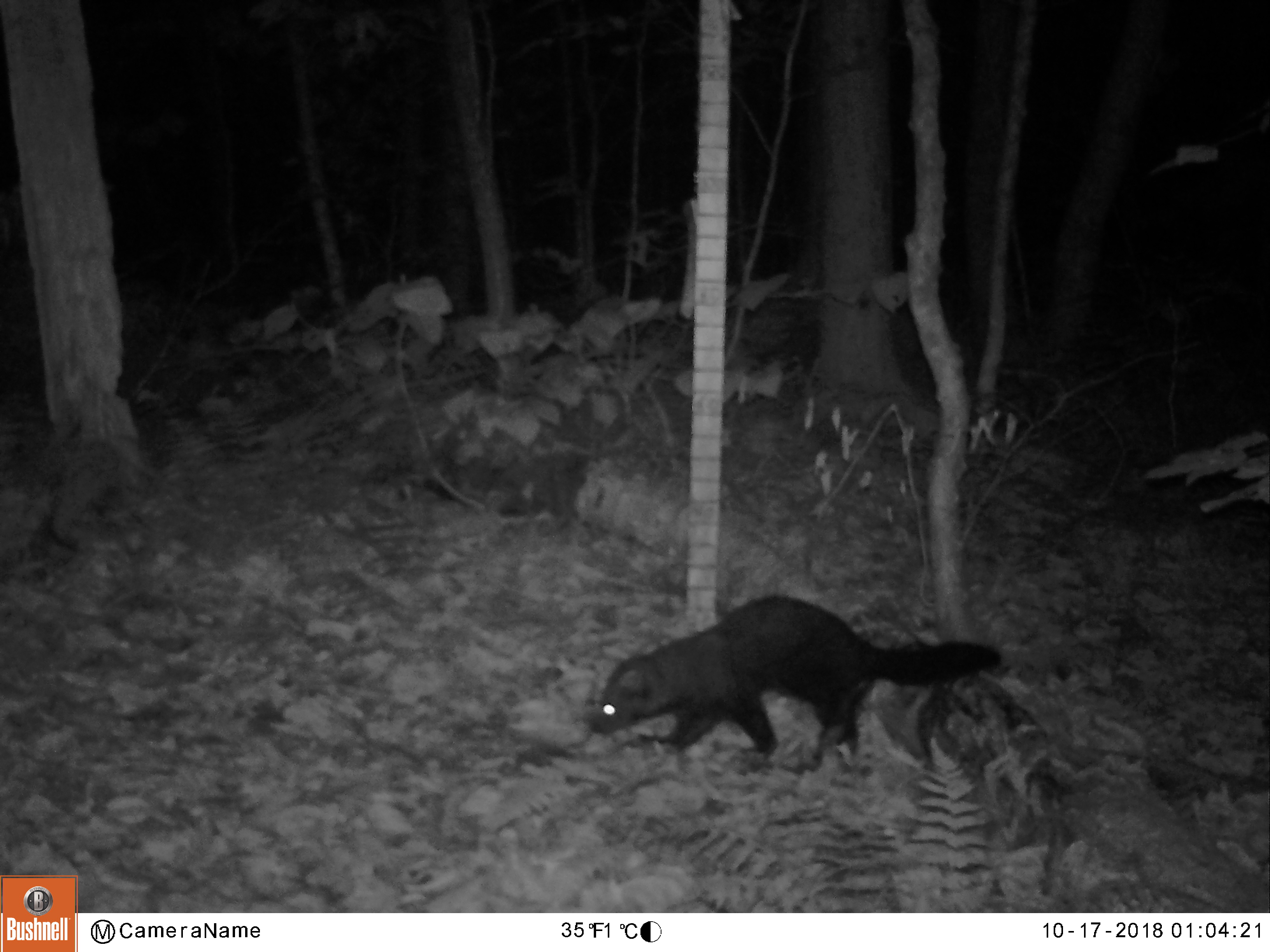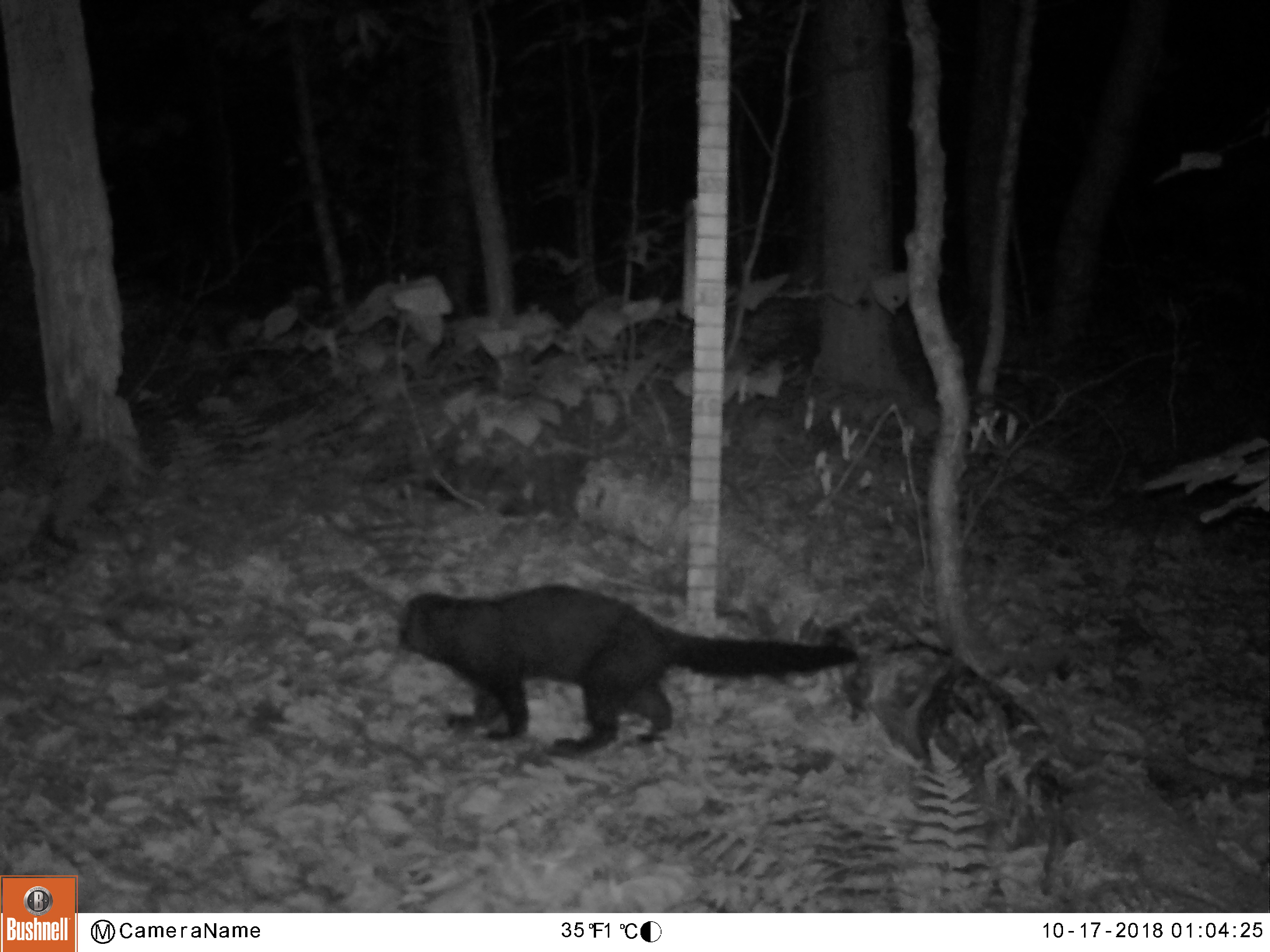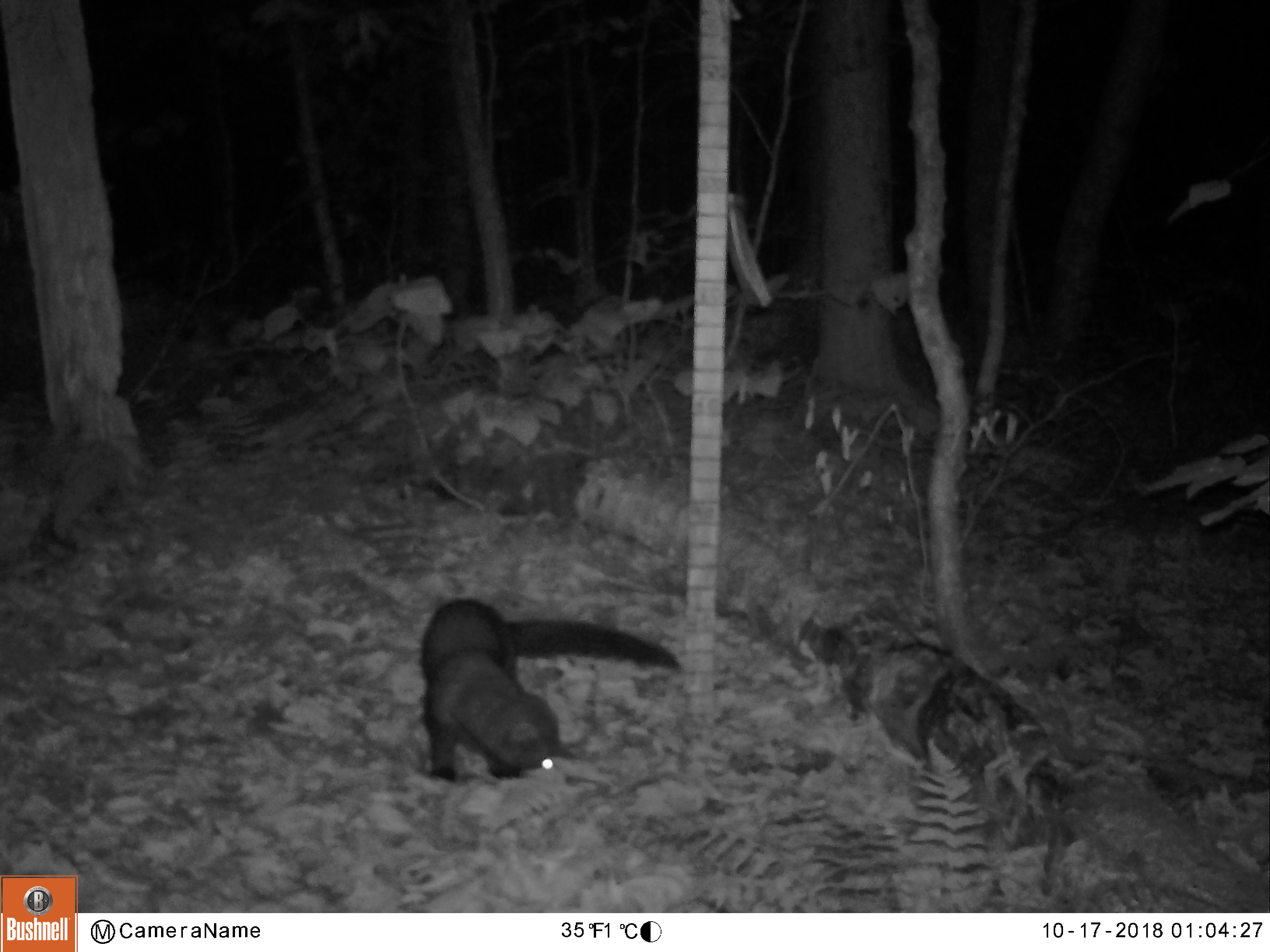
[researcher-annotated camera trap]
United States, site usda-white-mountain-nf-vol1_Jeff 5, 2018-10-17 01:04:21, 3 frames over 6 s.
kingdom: Animalia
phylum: Chordata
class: Mammalia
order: Carnivora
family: Mustelidae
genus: Pekania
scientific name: Pekania pennanti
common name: fisher